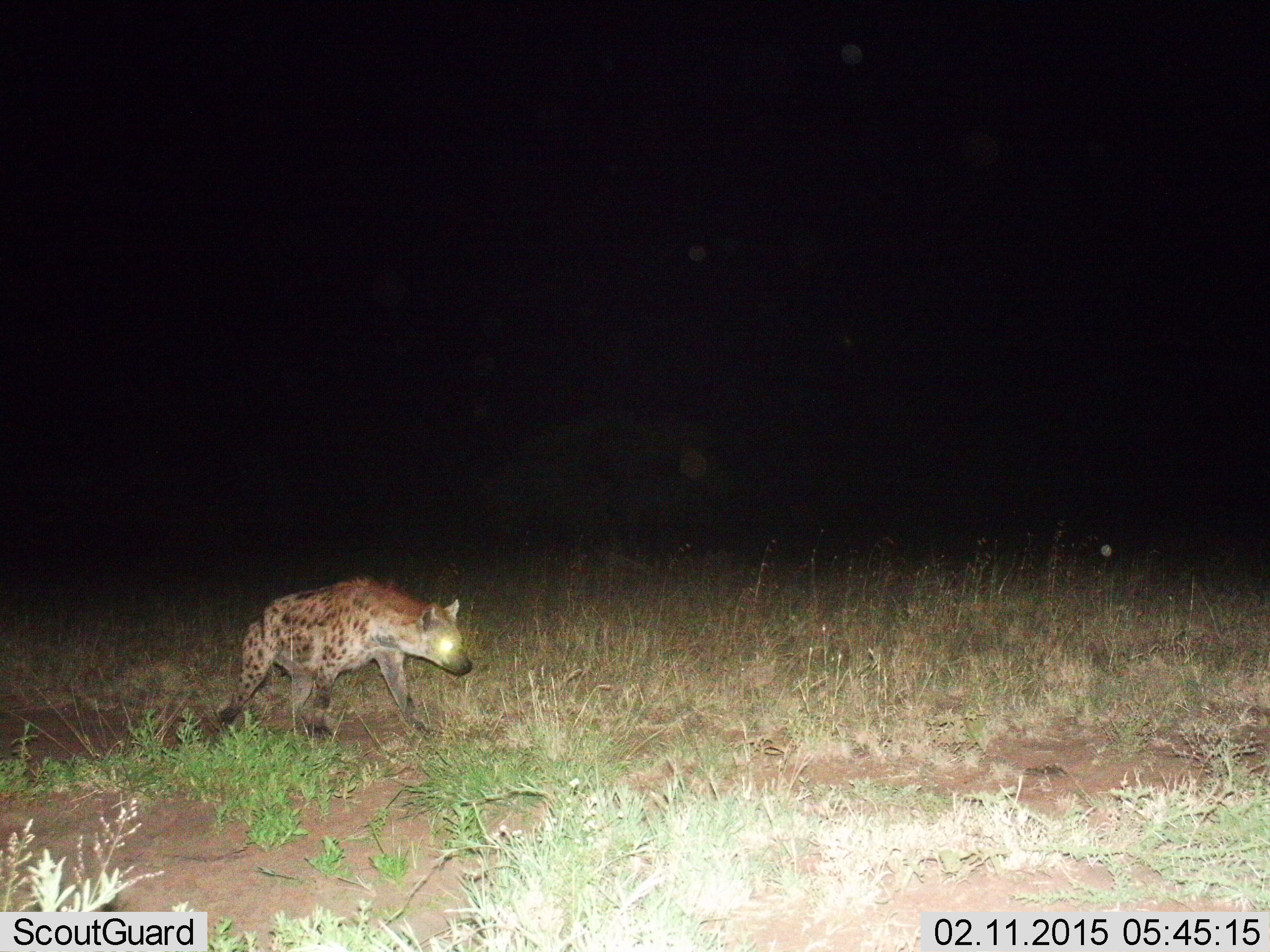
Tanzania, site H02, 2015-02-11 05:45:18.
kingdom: Animalia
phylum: Chordata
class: Mammalia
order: Carnivora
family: Hyaenidae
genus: Crocuta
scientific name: Crocuta crocuta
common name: spotted hyena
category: hyenaspotted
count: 1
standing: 10%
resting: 0%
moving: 90%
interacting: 0%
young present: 0%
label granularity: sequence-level